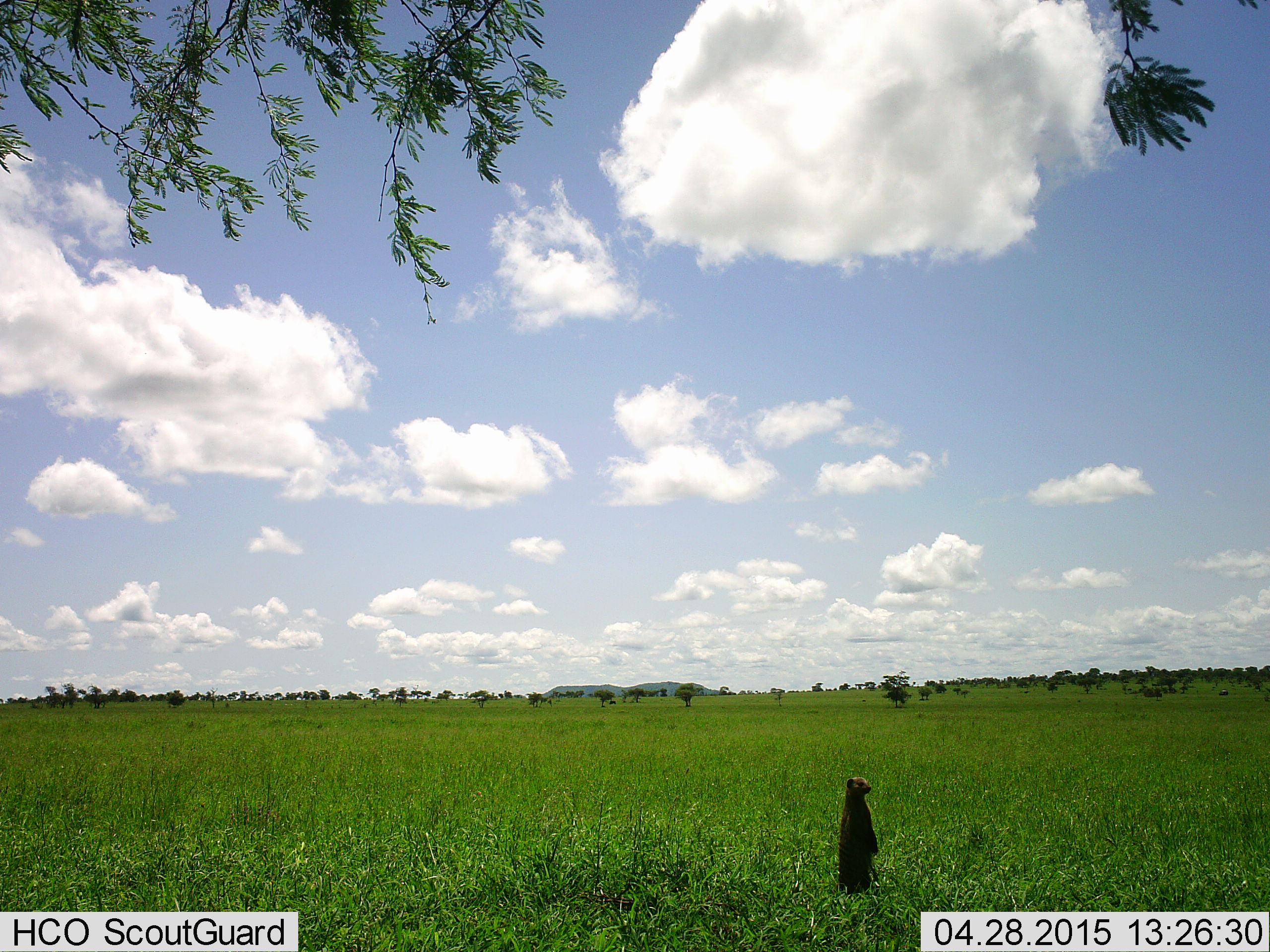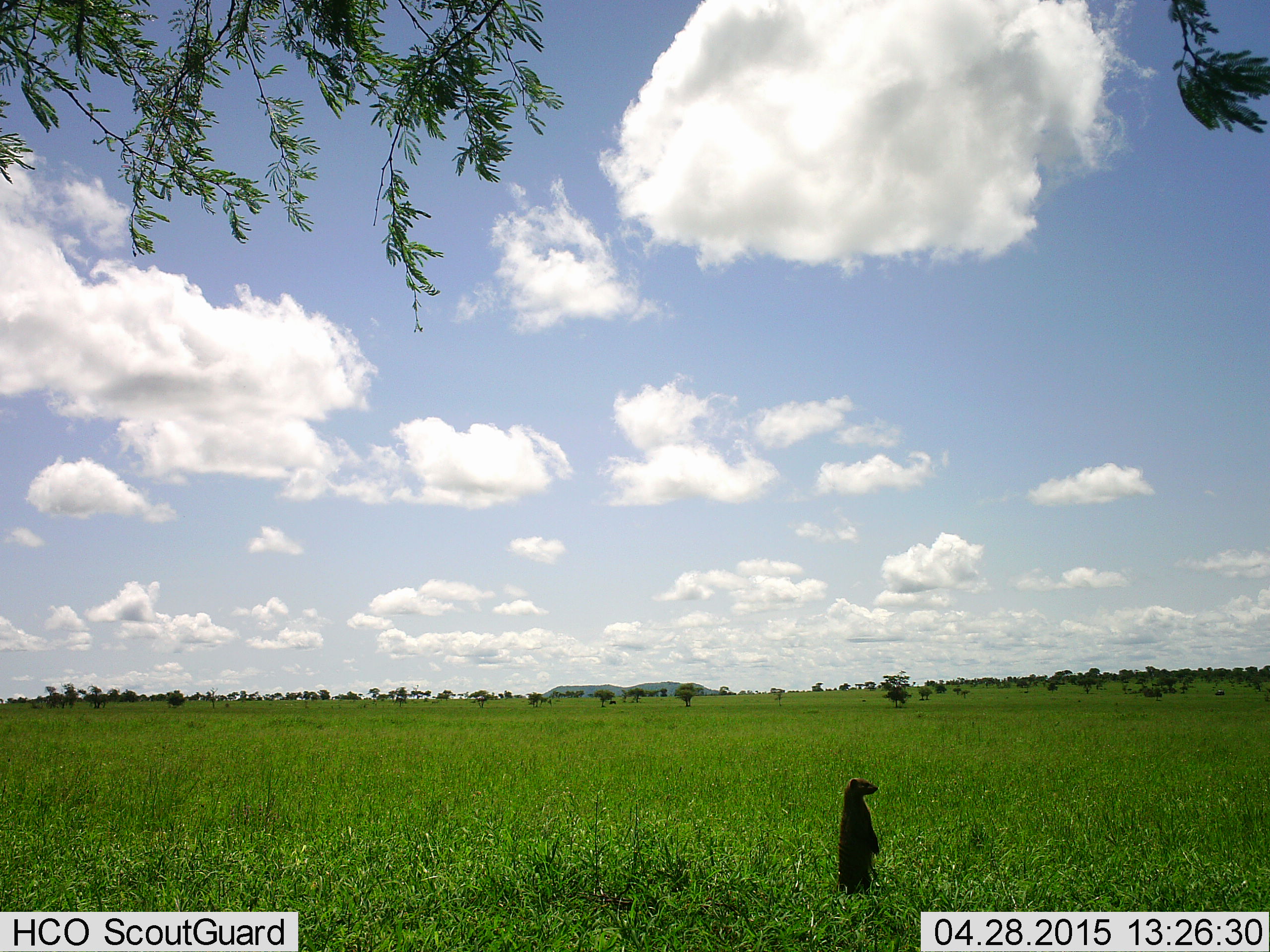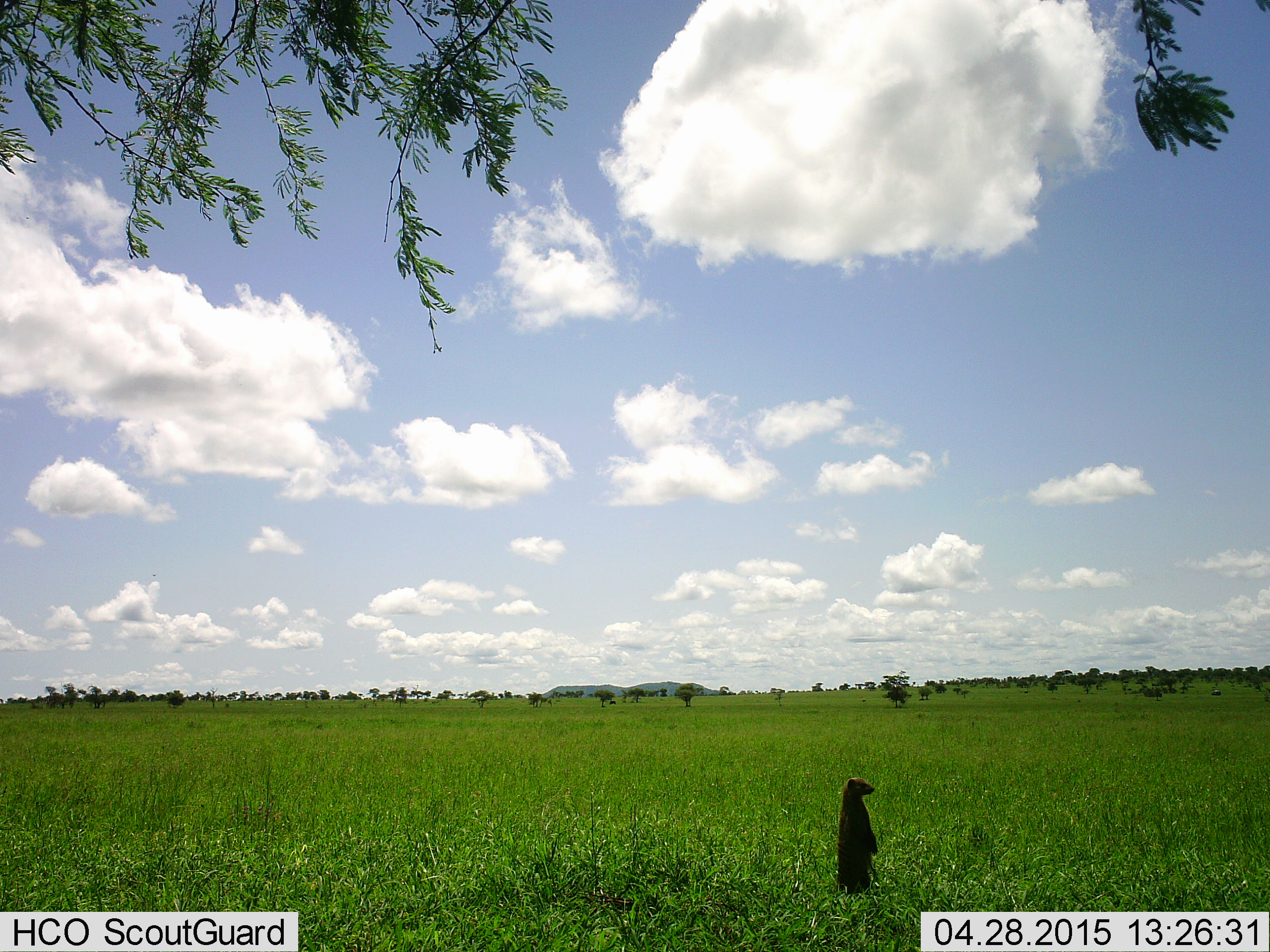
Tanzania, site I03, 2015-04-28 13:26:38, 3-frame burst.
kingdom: Animalia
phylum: Chordata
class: Mammalia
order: Carnivora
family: Herpestidae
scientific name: Herpestidae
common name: mongoose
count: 1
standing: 100%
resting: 0%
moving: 0%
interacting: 0%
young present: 0%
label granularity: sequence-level